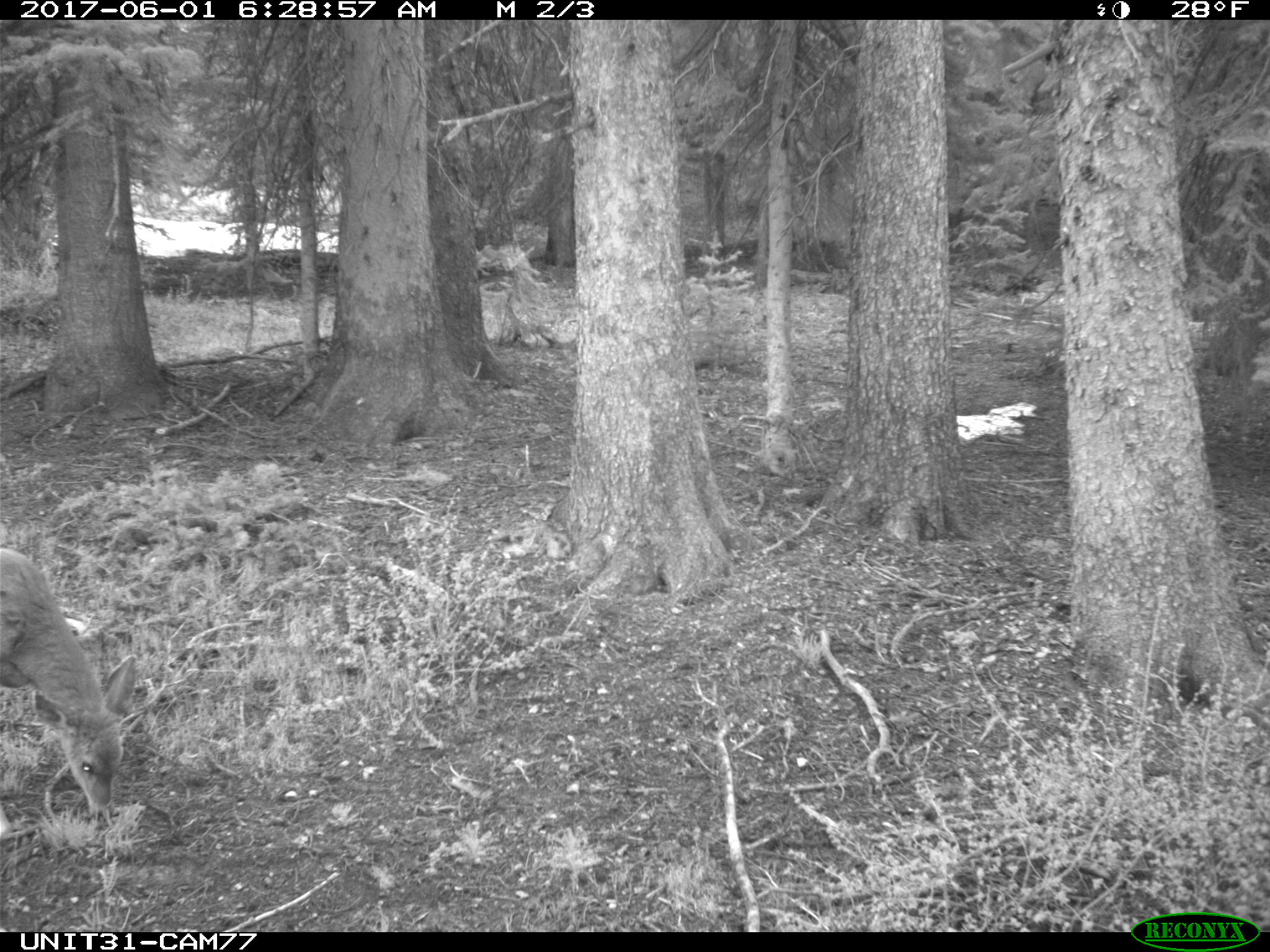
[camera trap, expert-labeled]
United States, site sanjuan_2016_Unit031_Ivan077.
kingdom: Animalia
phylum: Chordata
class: Mammalia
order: Artiodactyla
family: Cervidae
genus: Odocoileus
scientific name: Odocoileus hemionus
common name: mule deer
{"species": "Odocoileus hemionus (mule deer)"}